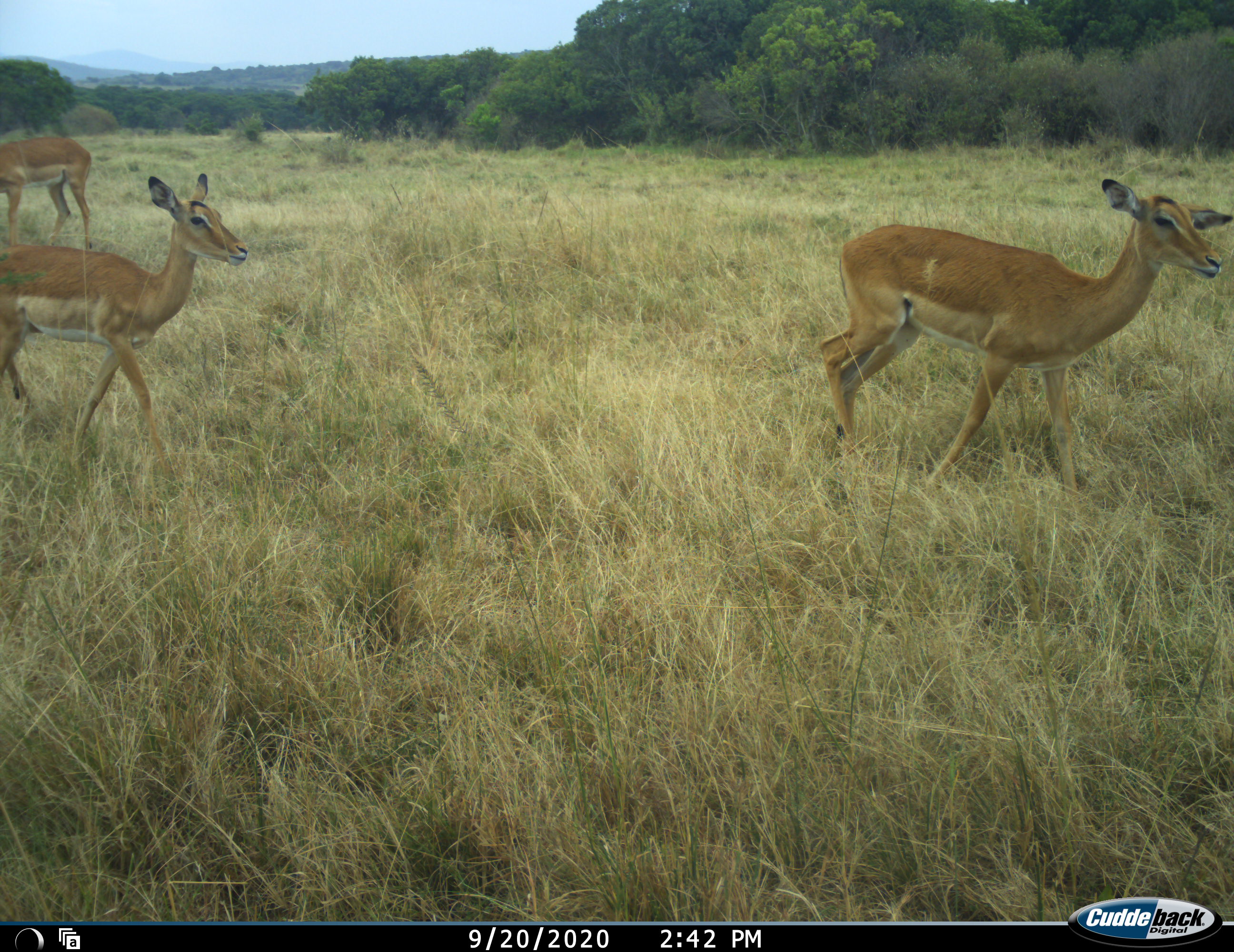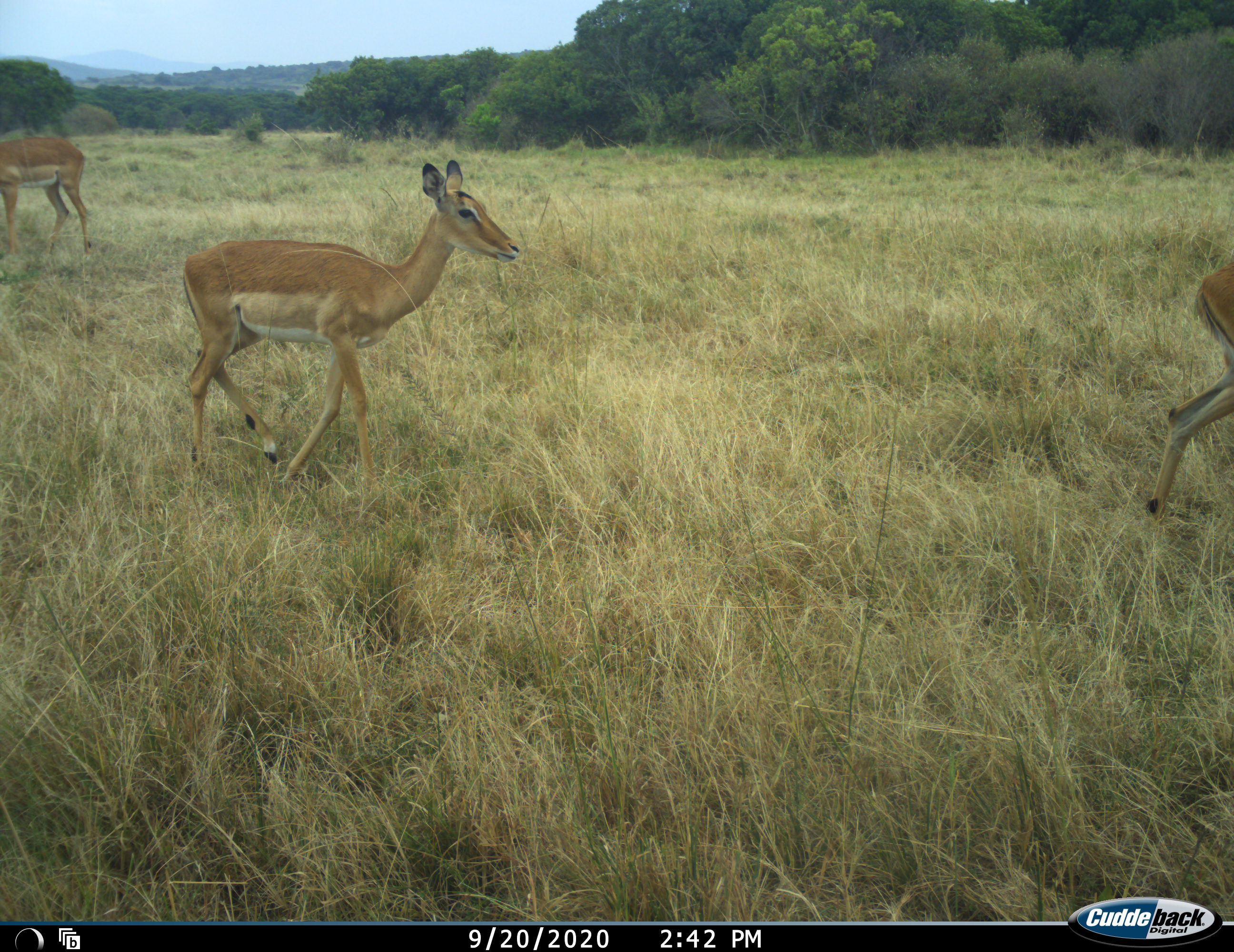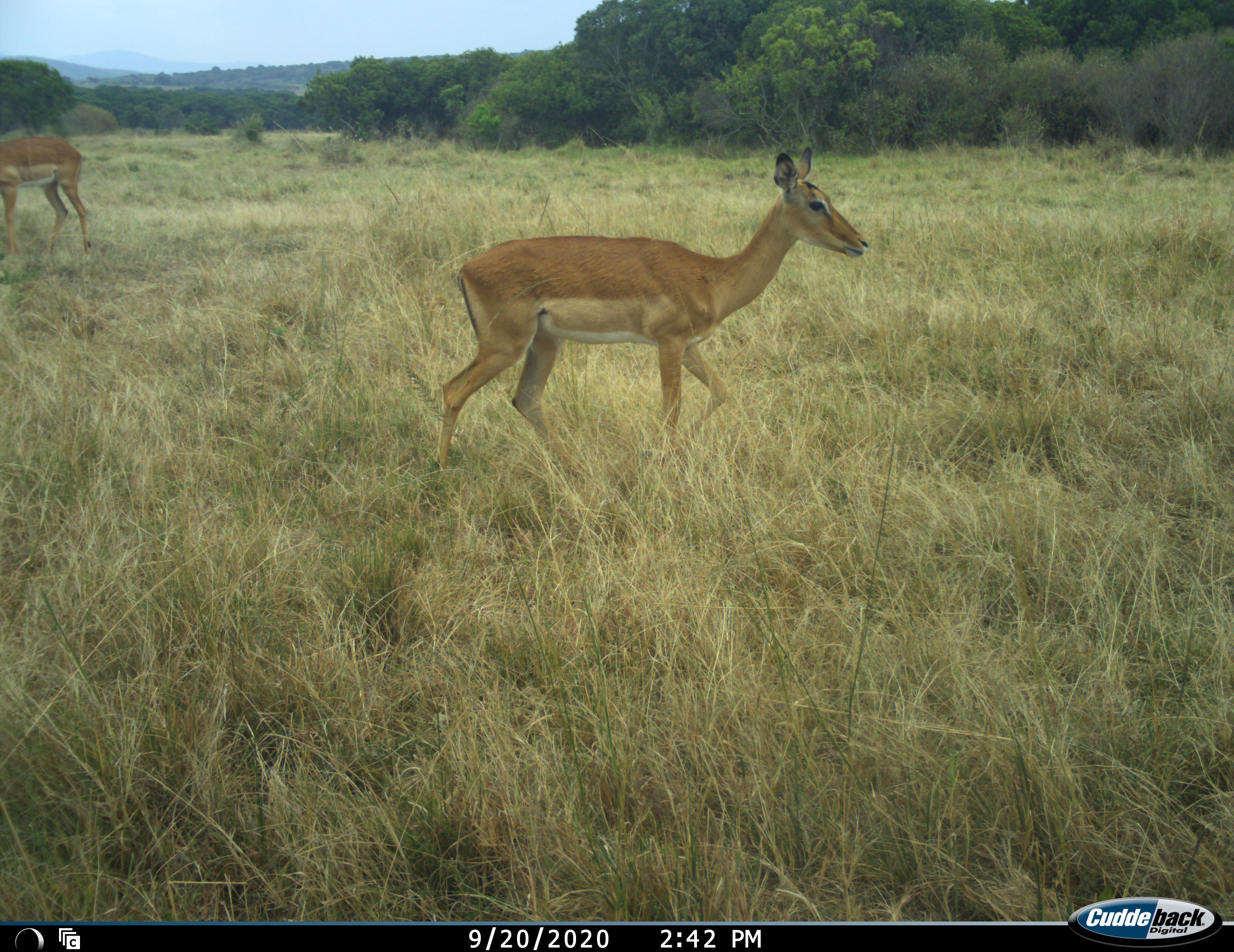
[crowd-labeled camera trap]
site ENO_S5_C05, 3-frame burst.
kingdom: Animalia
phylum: Chordata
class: Mammalia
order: Artiodactyla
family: Bovidae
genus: Aepyceros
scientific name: Aepyceros melampus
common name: impala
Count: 3.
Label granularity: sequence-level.